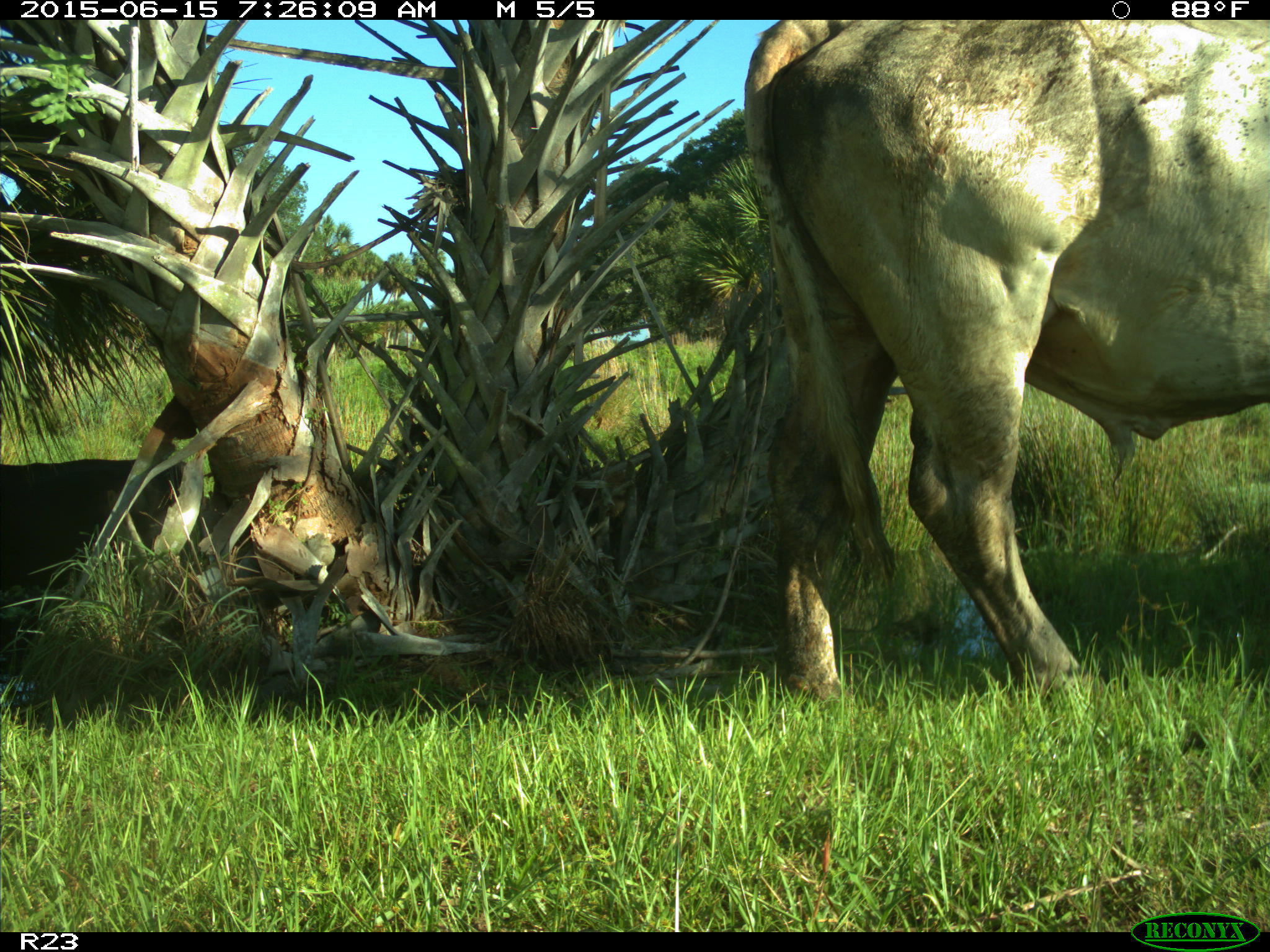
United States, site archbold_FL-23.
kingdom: Animalia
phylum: Chordata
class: Mammalia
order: Artiodactyla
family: Bovidae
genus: Bos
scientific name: Bos taurus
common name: domestic cow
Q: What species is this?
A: Bos taurus (domestic cow).